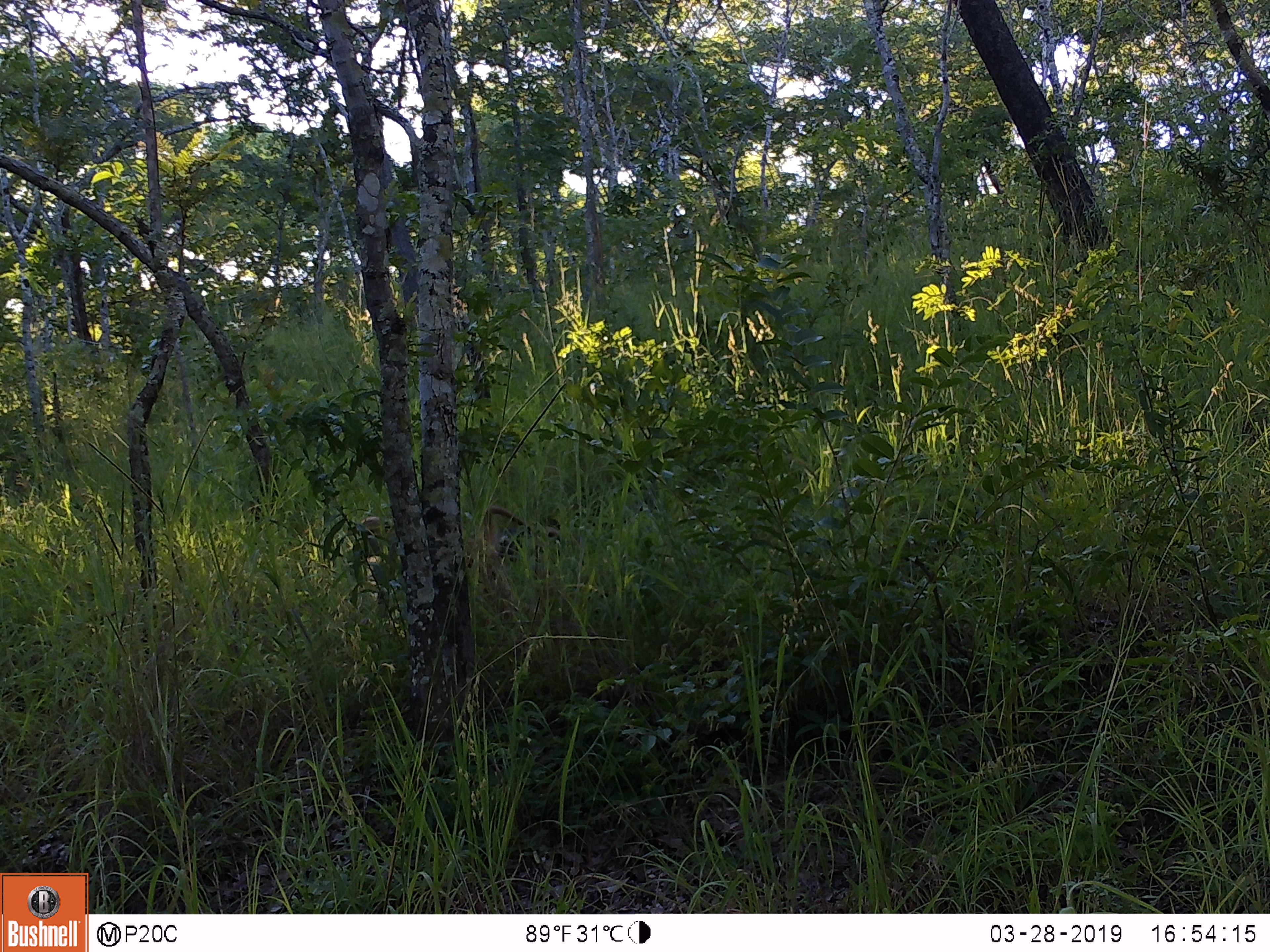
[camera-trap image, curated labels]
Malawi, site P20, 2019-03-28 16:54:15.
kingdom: Animalia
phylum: Chordata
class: Mammalia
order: Primates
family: Cercopithecidae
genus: Papio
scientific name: Papio cynocephalus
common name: yellow baboon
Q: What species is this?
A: Yellow baboon (Papio cynocephalus).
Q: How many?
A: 1.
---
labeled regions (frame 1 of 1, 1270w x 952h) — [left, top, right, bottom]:
yellow baboon: [349, 502, 541, 665]